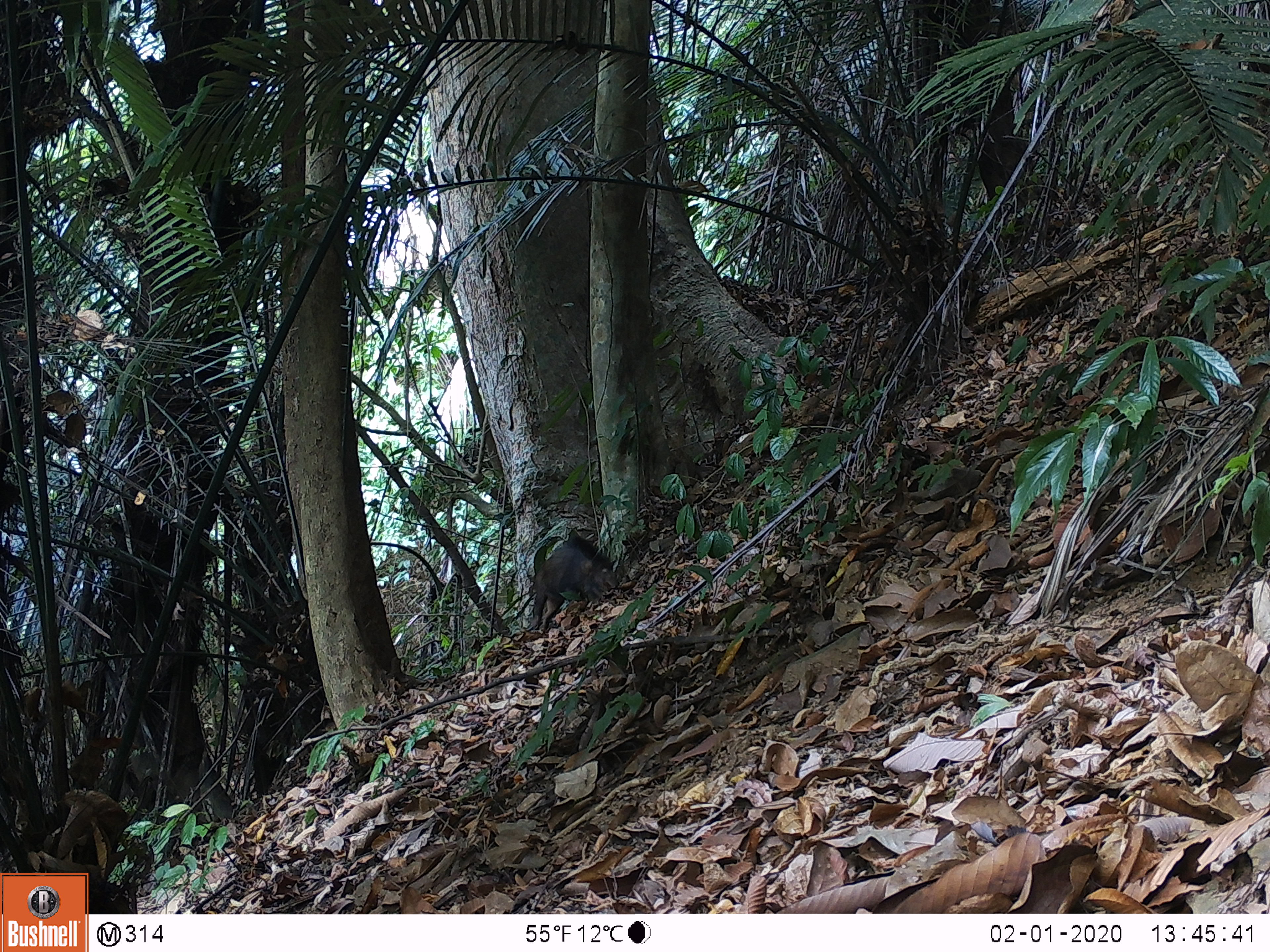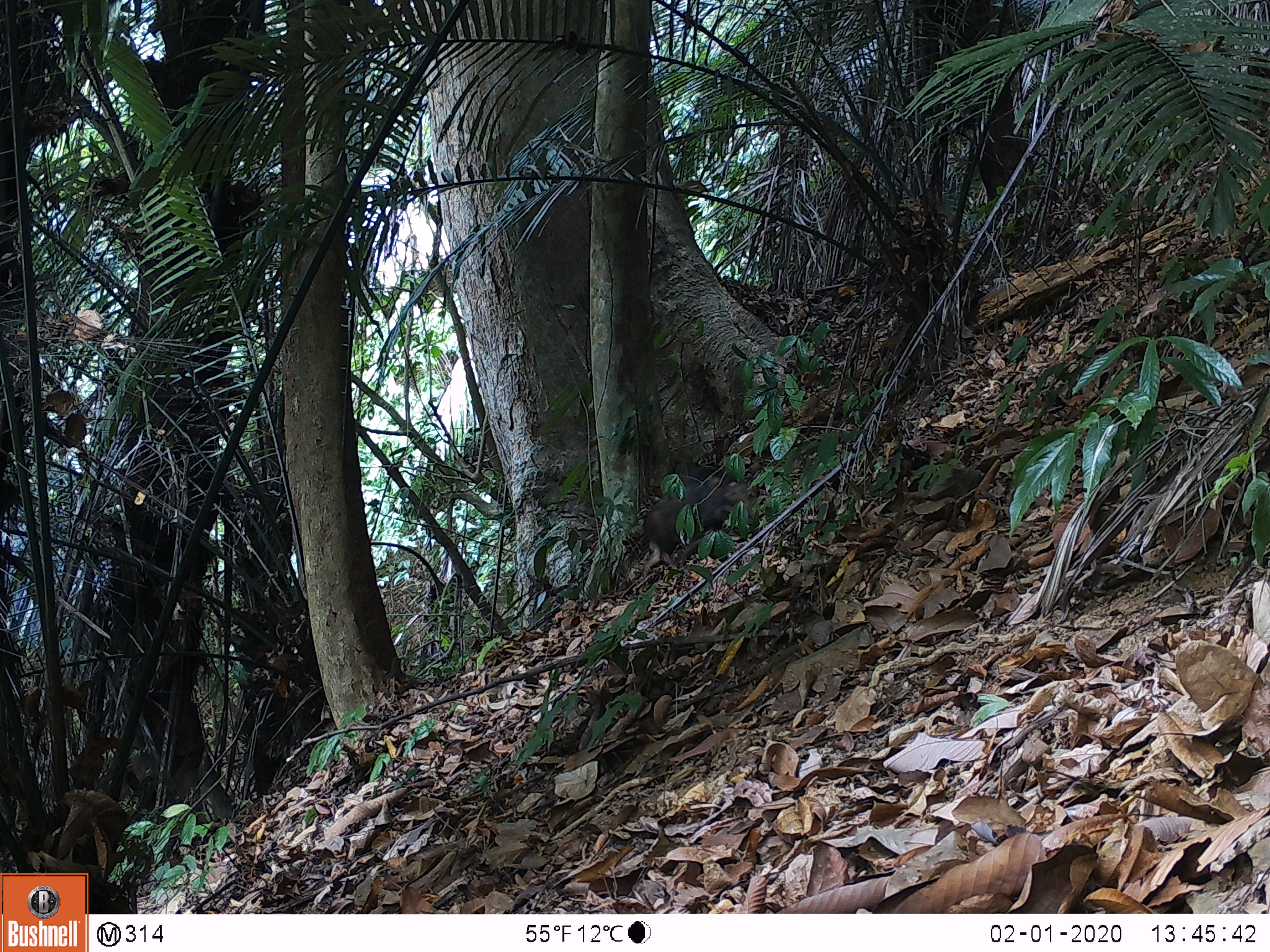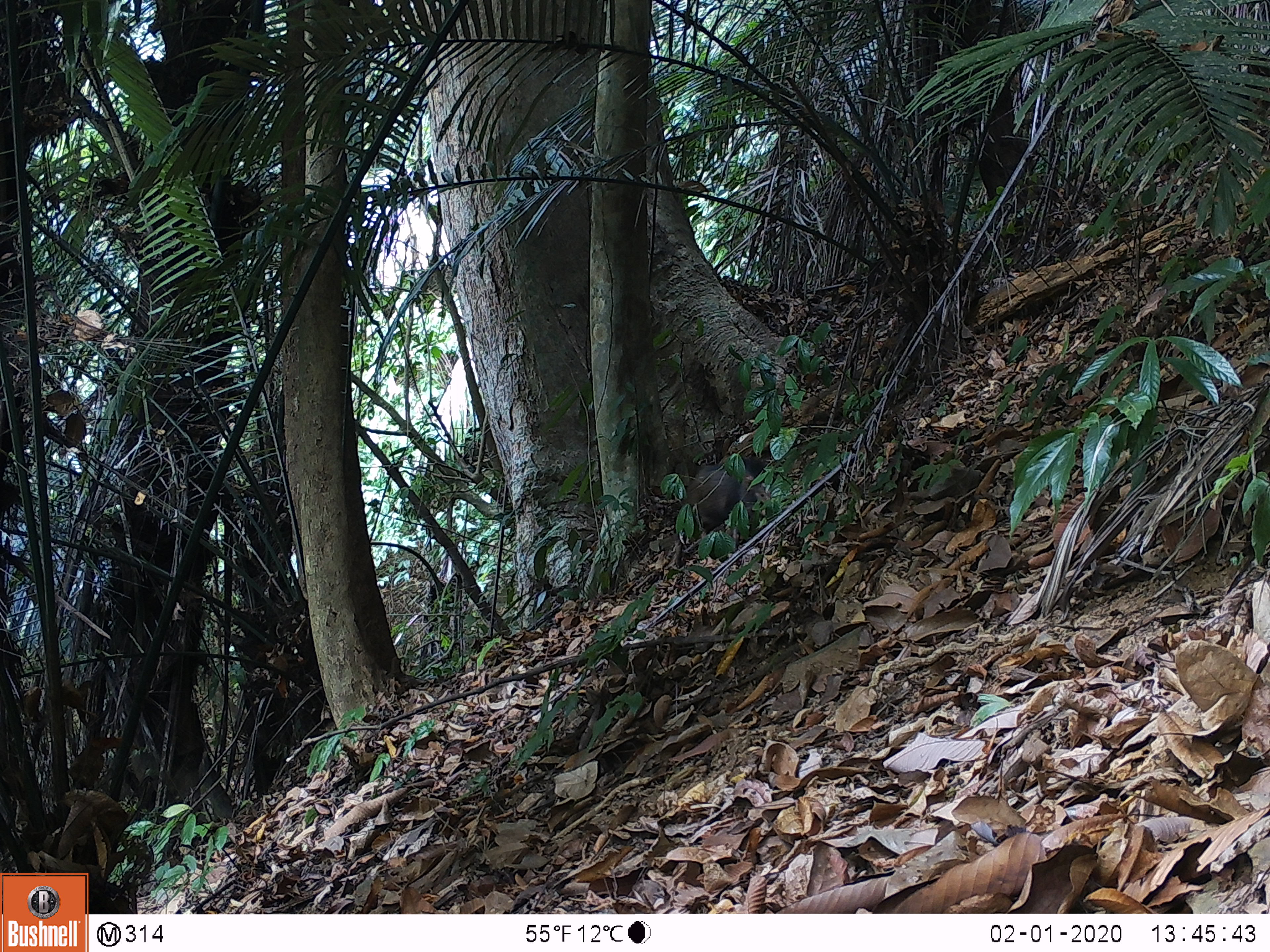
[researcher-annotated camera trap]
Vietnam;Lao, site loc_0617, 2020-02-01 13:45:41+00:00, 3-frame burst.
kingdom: Animalia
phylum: Chordata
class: Mammalia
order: Artiodactyla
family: Suidae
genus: Sus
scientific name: Sus scrofa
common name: eurasian wild pig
Eurasian wild pig (Sus scrofa). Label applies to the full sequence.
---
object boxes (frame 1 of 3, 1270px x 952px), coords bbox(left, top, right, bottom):
eurasian wild pig: bbox(529, 536, 619, 631)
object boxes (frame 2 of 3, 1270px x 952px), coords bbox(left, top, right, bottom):
eurasian wild pig: bbox(639, 464, 758, 569)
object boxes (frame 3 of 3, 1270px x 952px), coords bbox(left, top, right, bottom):
eurasian wild pig: bbox(672, 452, 771, 568)